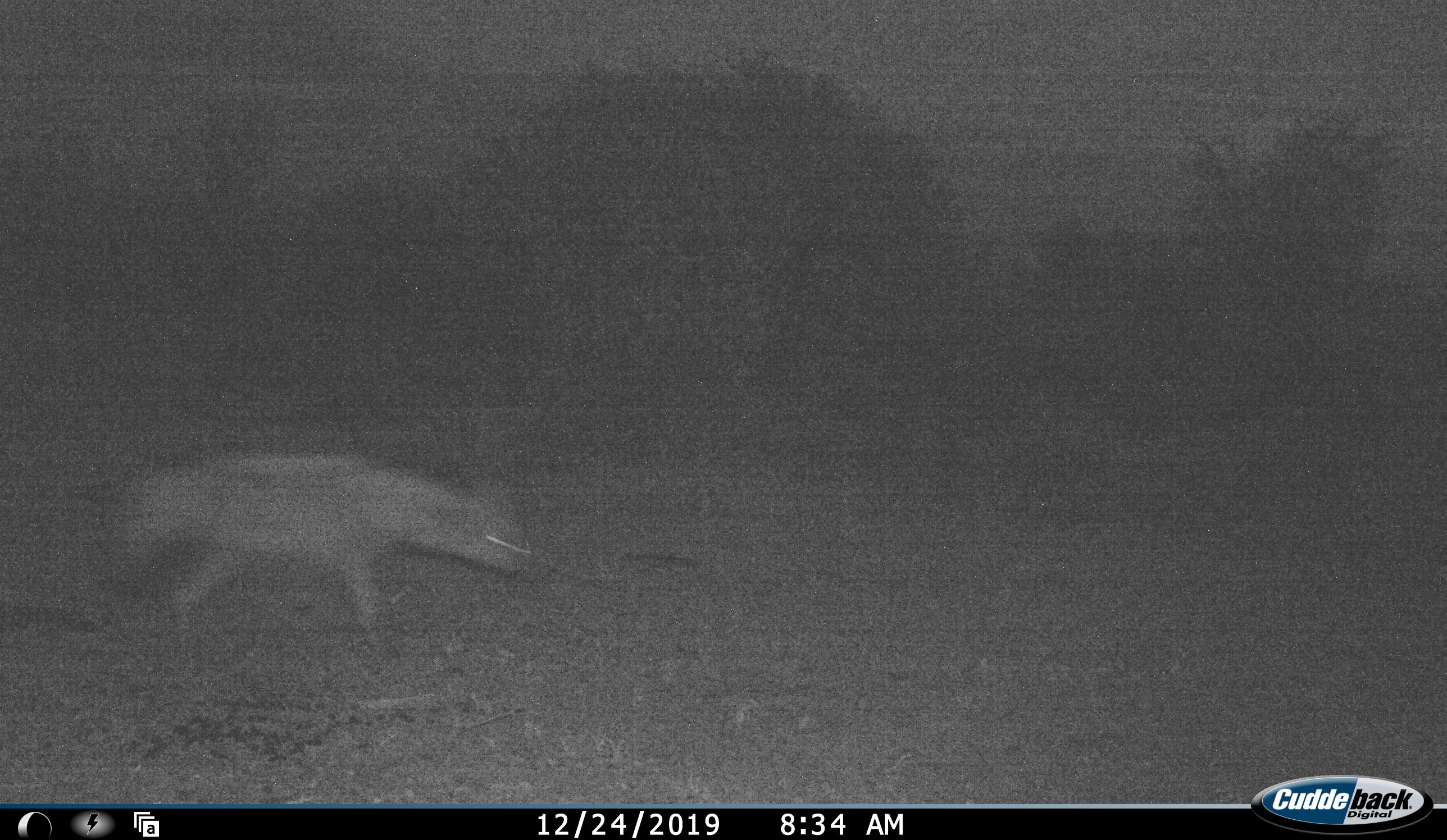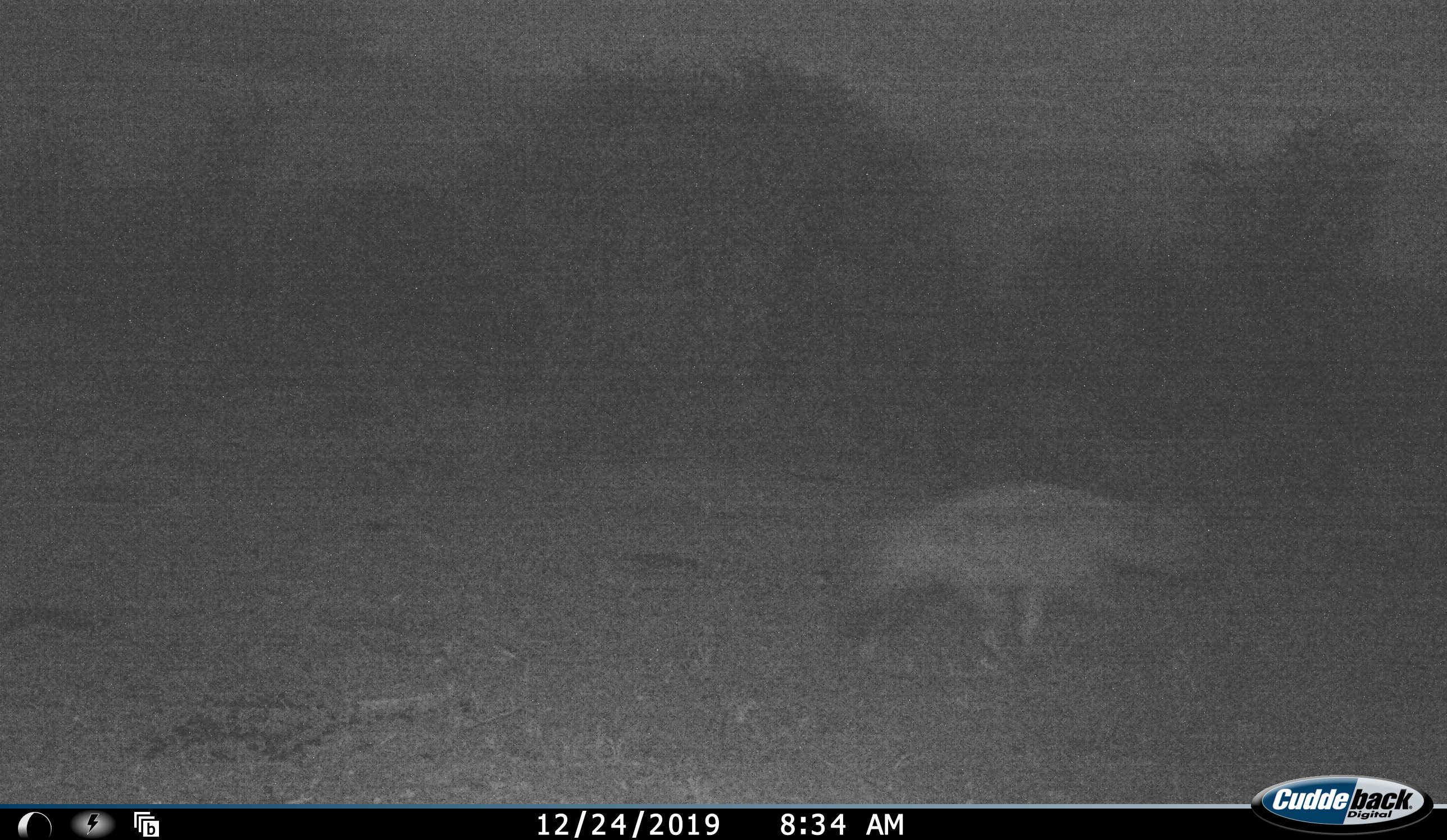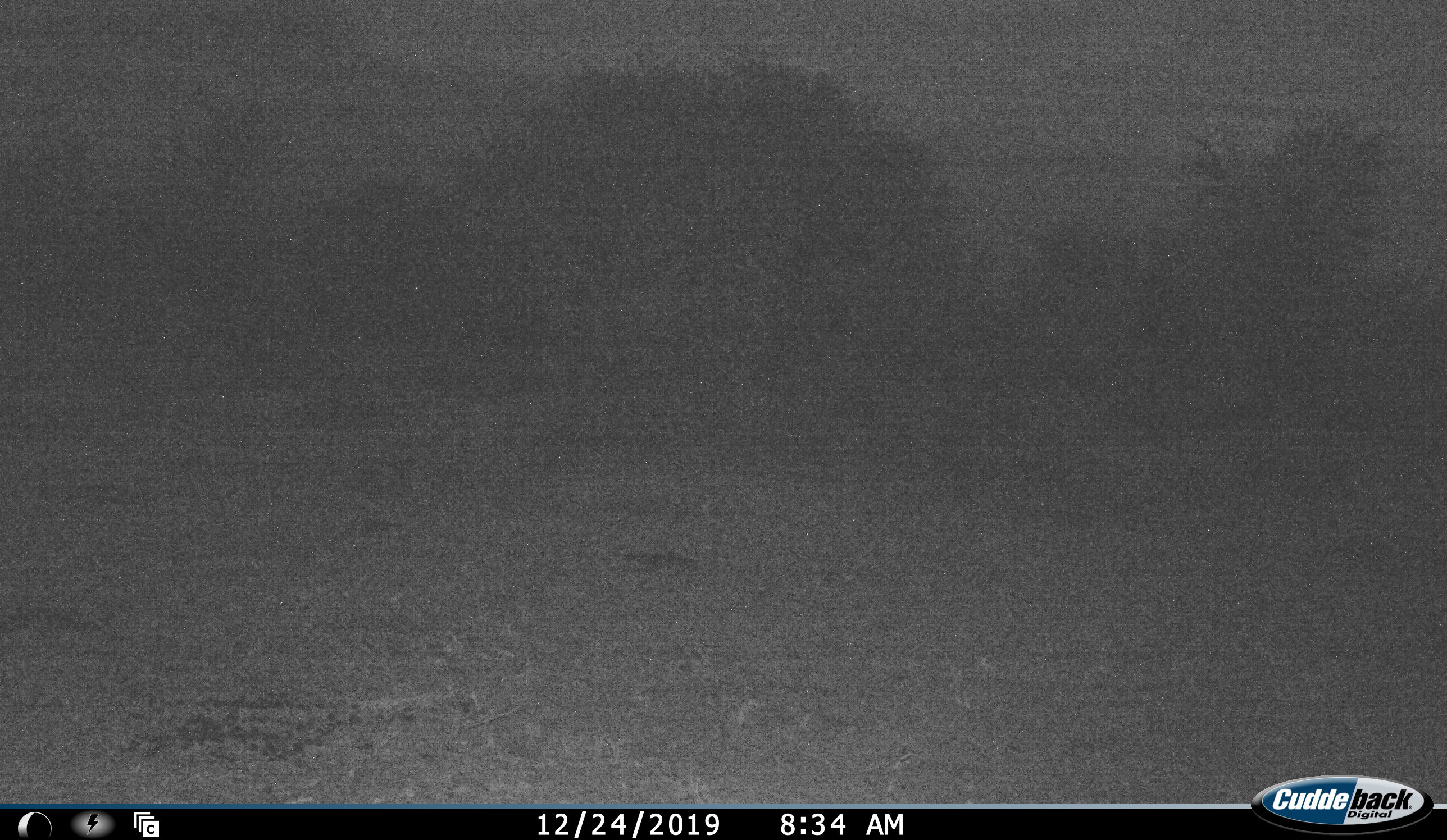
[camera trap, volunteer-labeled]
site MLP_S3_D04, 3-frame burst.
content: unidentified animal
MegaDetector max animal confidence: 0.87